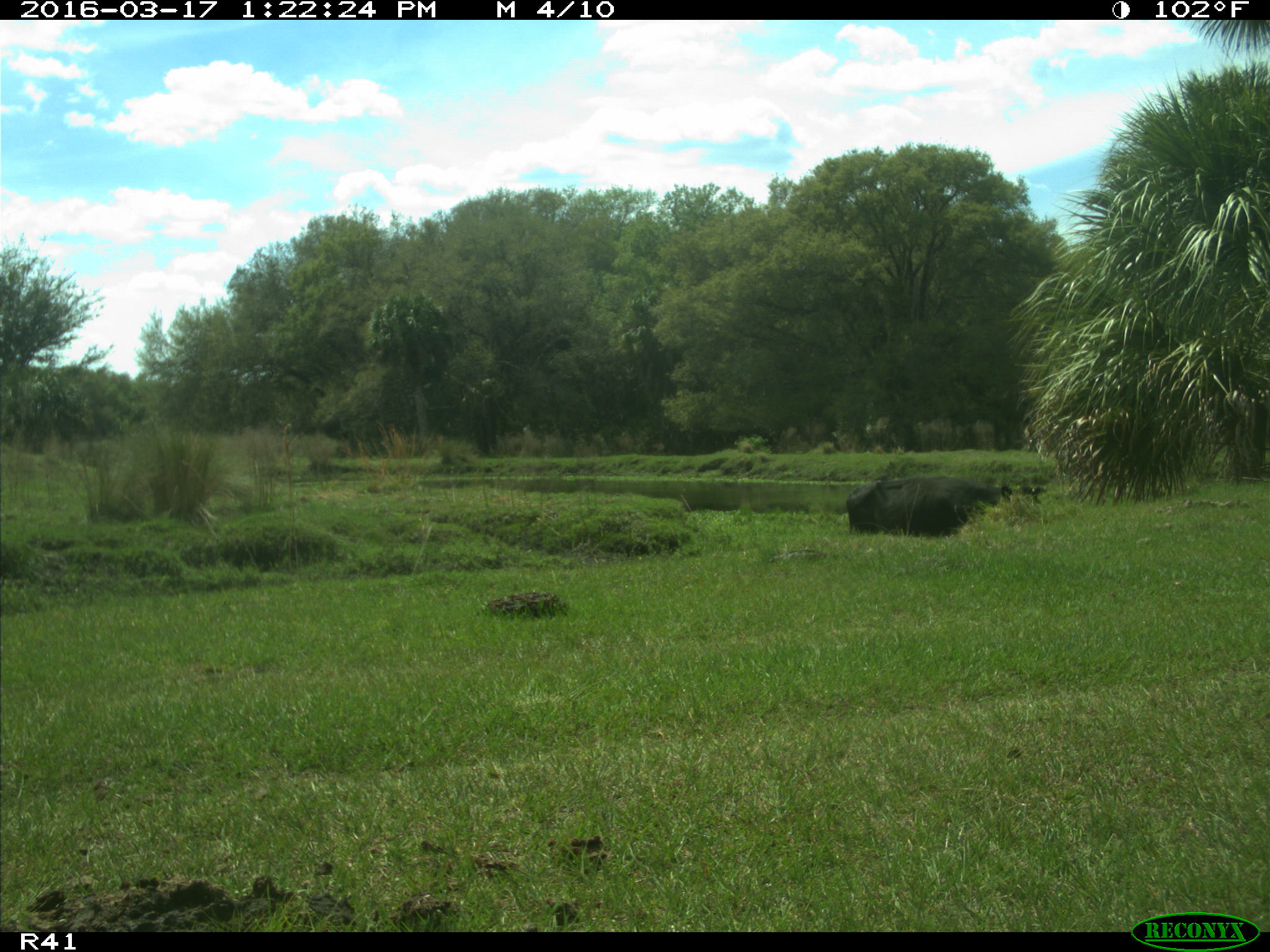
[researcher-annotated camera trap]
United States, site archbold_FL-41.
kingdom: Animalia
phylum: Chordata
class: Mammalia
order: Artiodactyla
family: Bovidae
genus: Bos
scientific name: Bos taurus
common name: domestic cow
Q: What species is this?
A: Bos taurus (domestic cow).